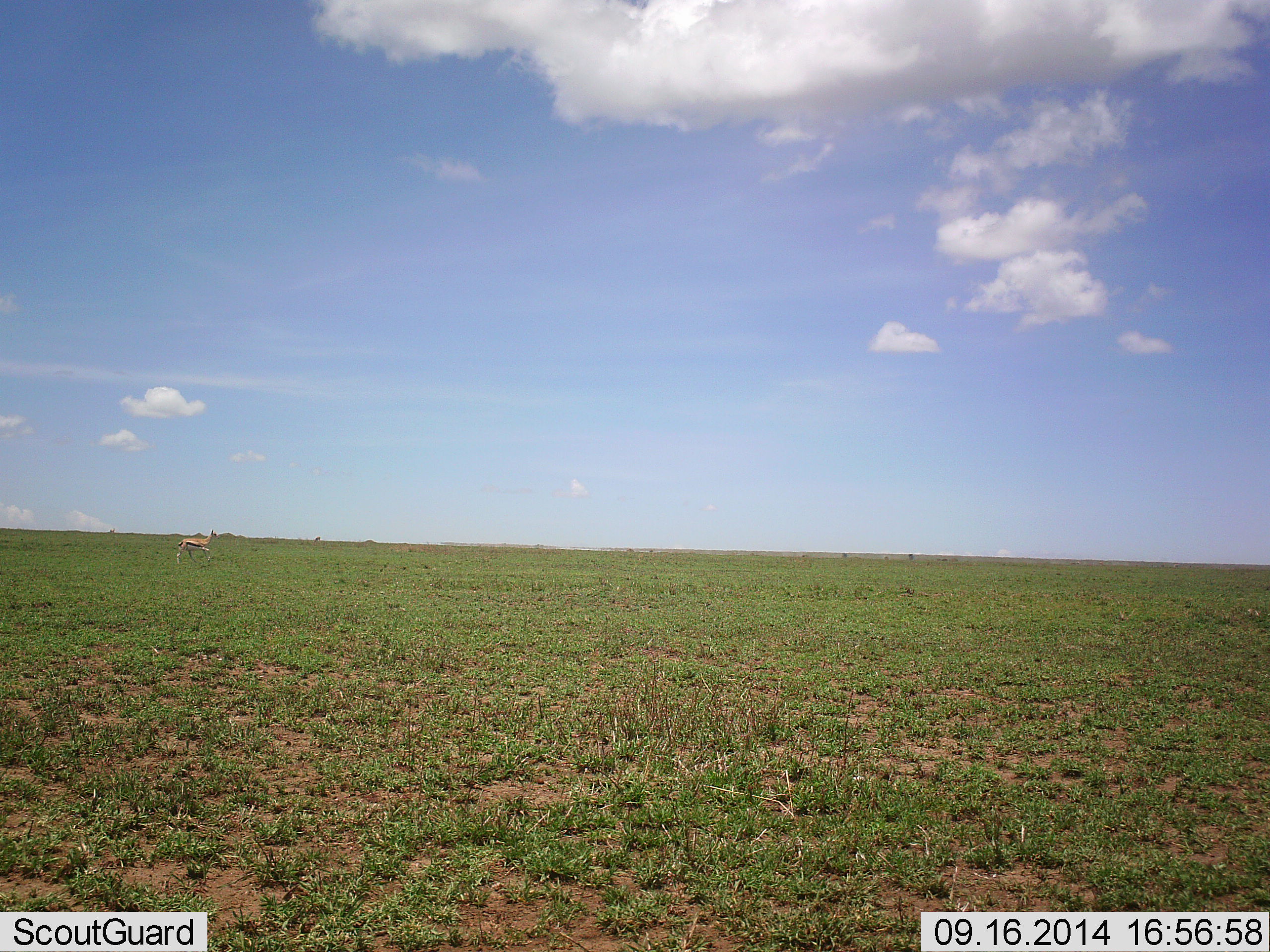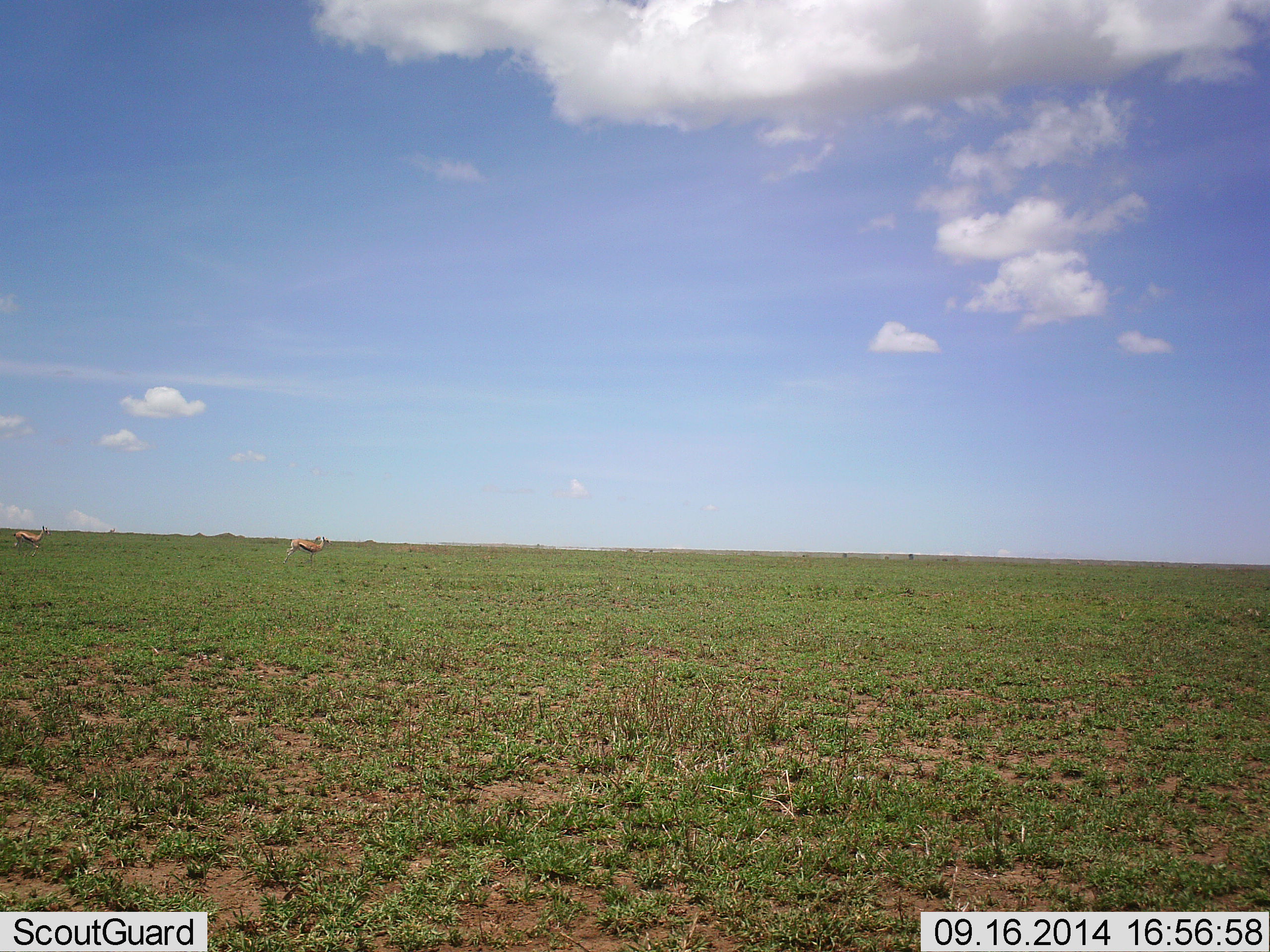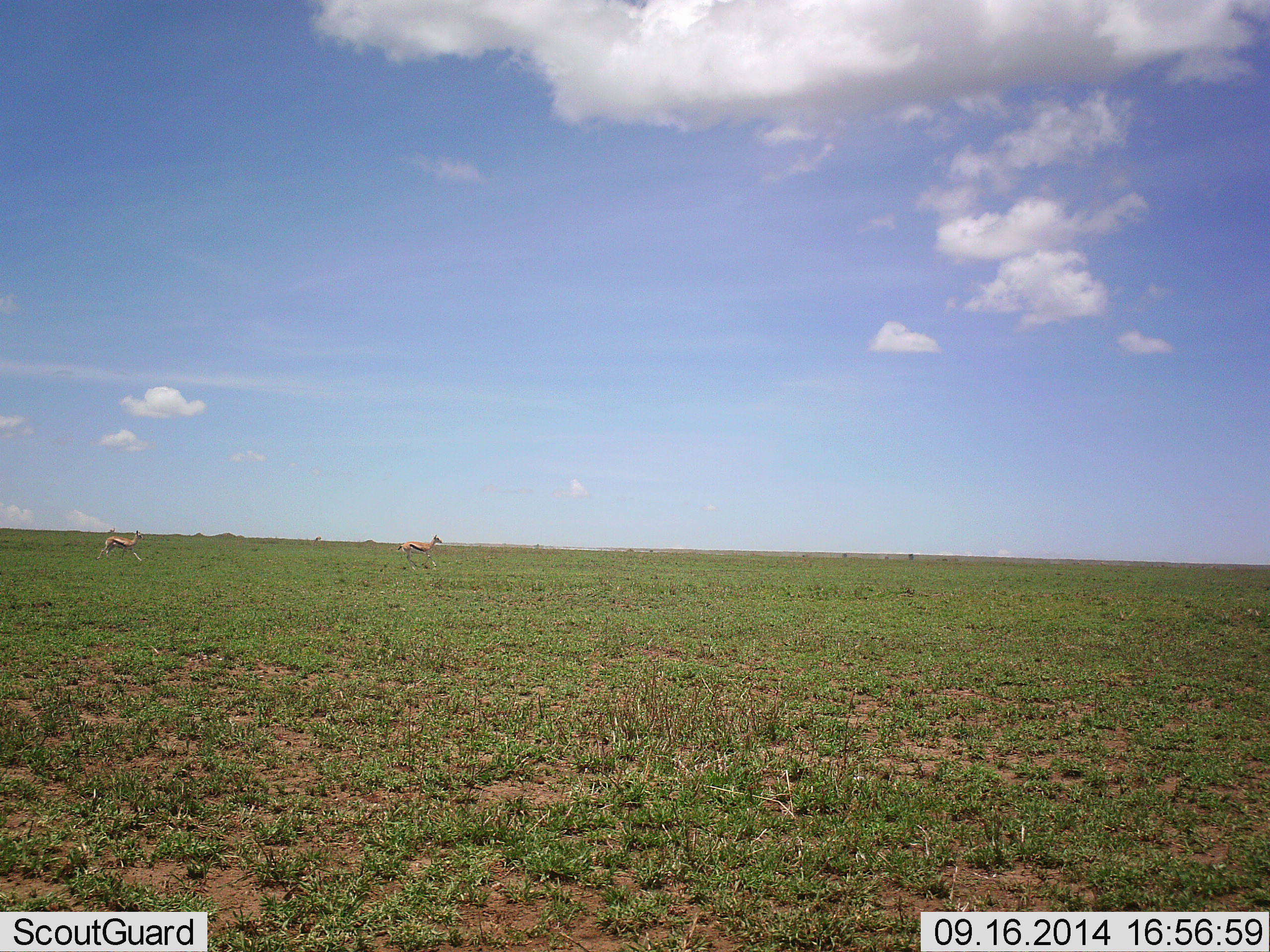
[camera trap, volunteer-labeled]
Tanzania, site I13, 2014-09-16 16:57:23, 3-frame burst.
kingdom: Animalia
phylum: Chordata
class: Mammalia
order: Artiodactyla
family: Bovidae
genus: Eudorcas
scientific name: Eudorcas thomsonii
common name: thomson's gazelle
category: gazellethomsons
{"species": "gazellethomsons (thomson's gazelle) (Eudorcas thomsonii)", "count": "2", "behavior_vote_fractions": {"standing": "10%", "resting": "0%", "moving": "90%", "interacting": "0%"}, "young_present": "0%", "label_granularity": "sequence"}